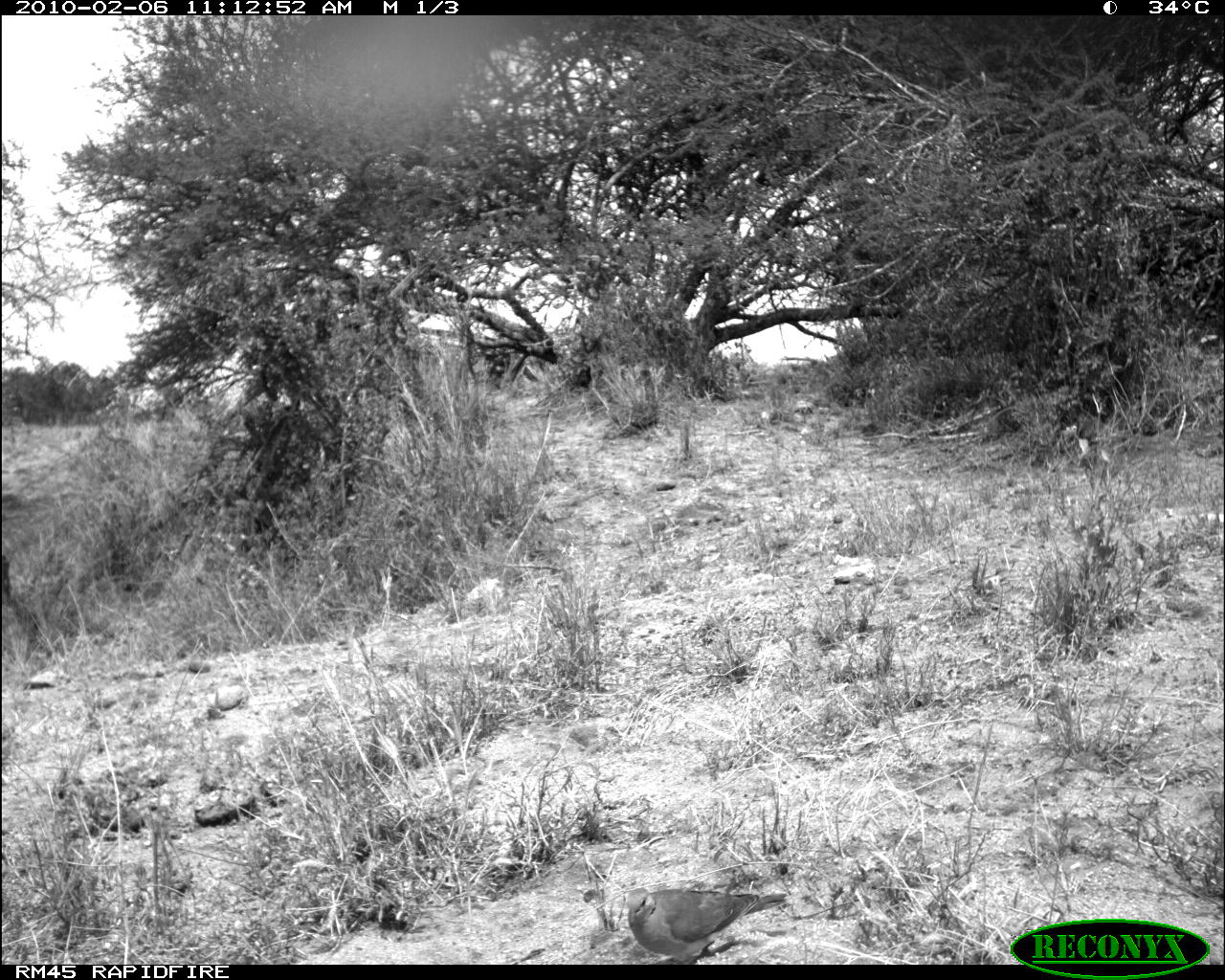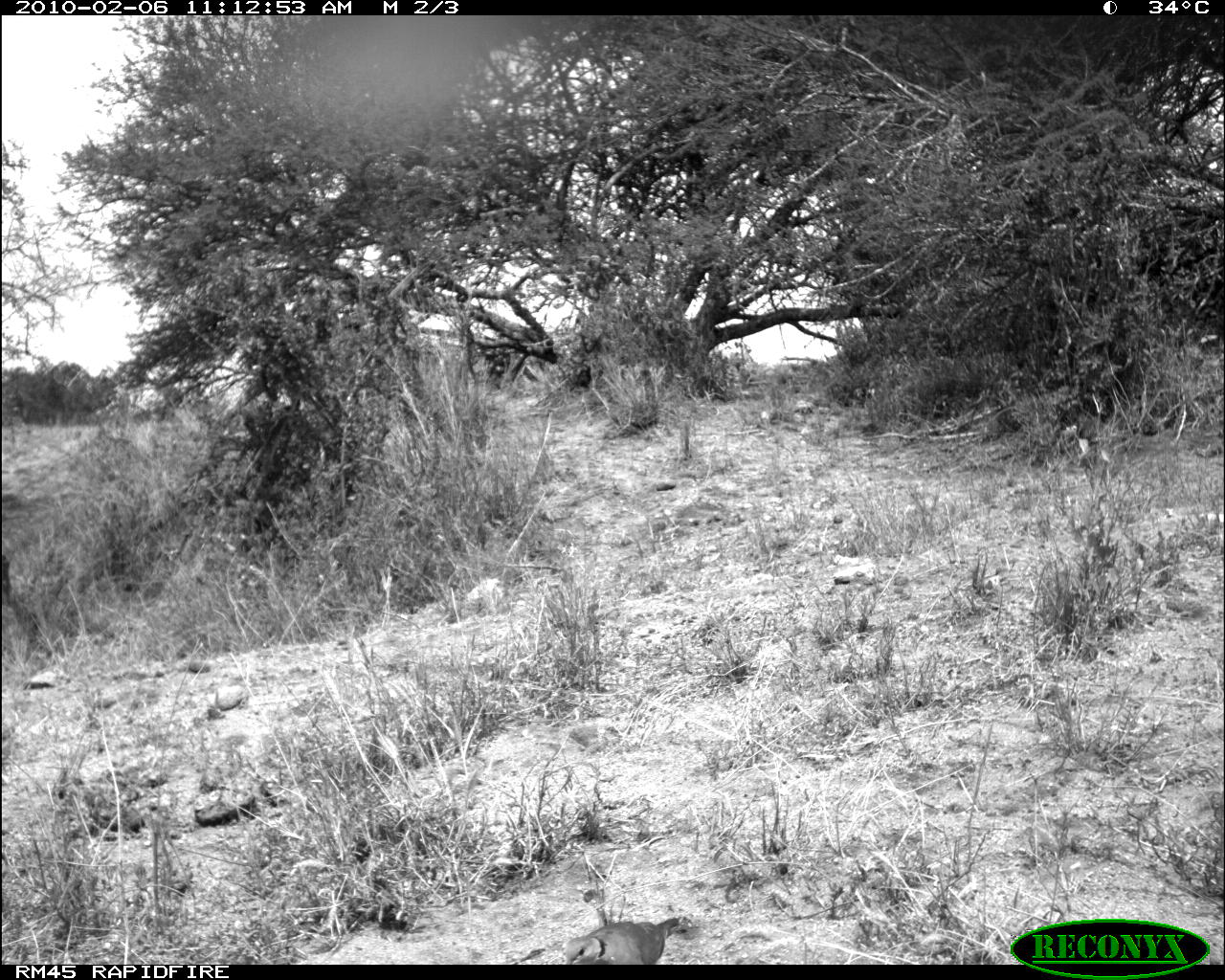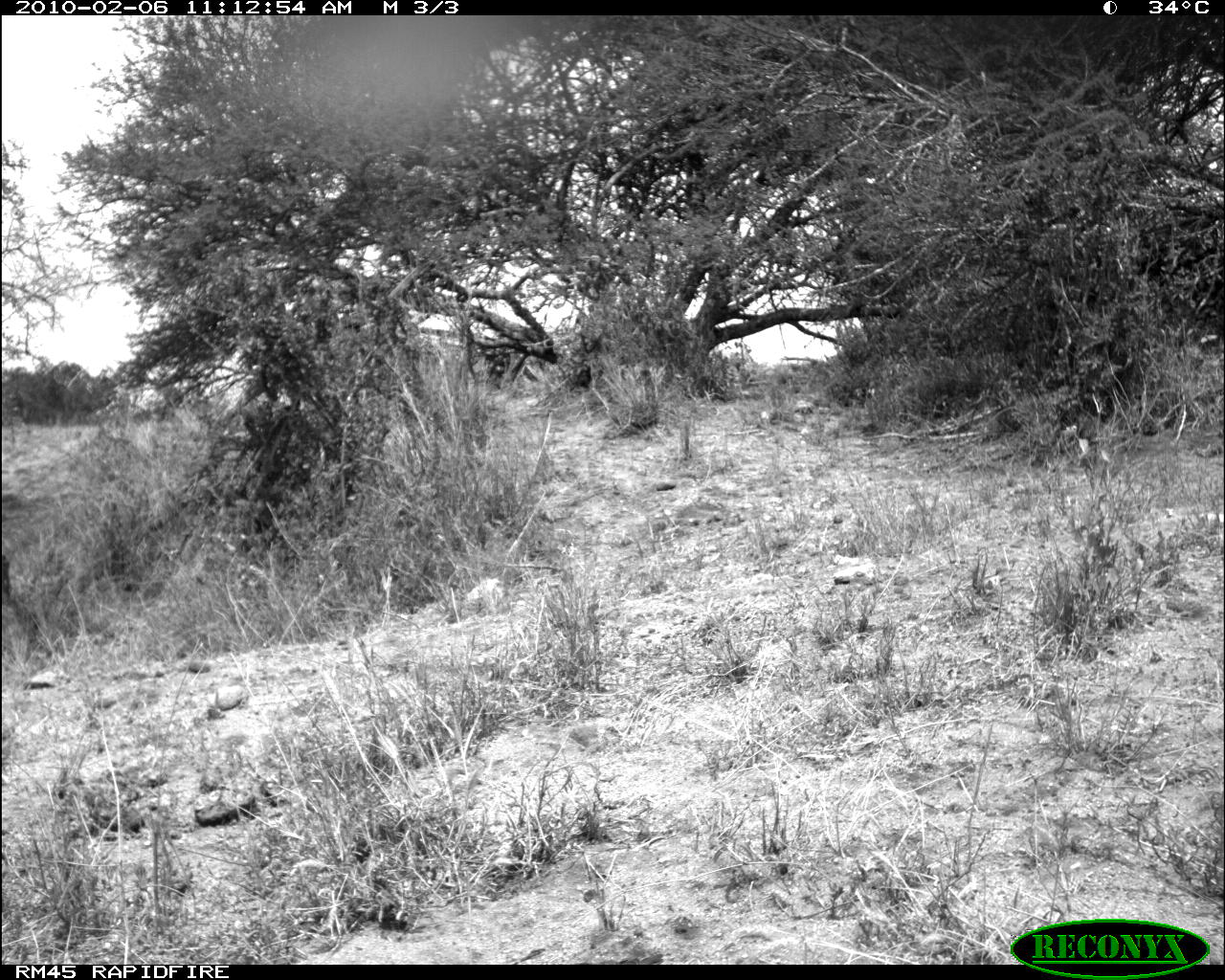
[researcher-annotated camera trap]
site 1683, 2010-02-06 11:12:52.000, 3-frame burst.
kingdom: Animalia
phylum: Chordata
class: Aves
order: Columbiformes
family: Columbidae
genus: Streptopelia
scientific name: Streptopelia capicola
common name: ring-necked dove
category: streptopilia capicola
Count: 1.